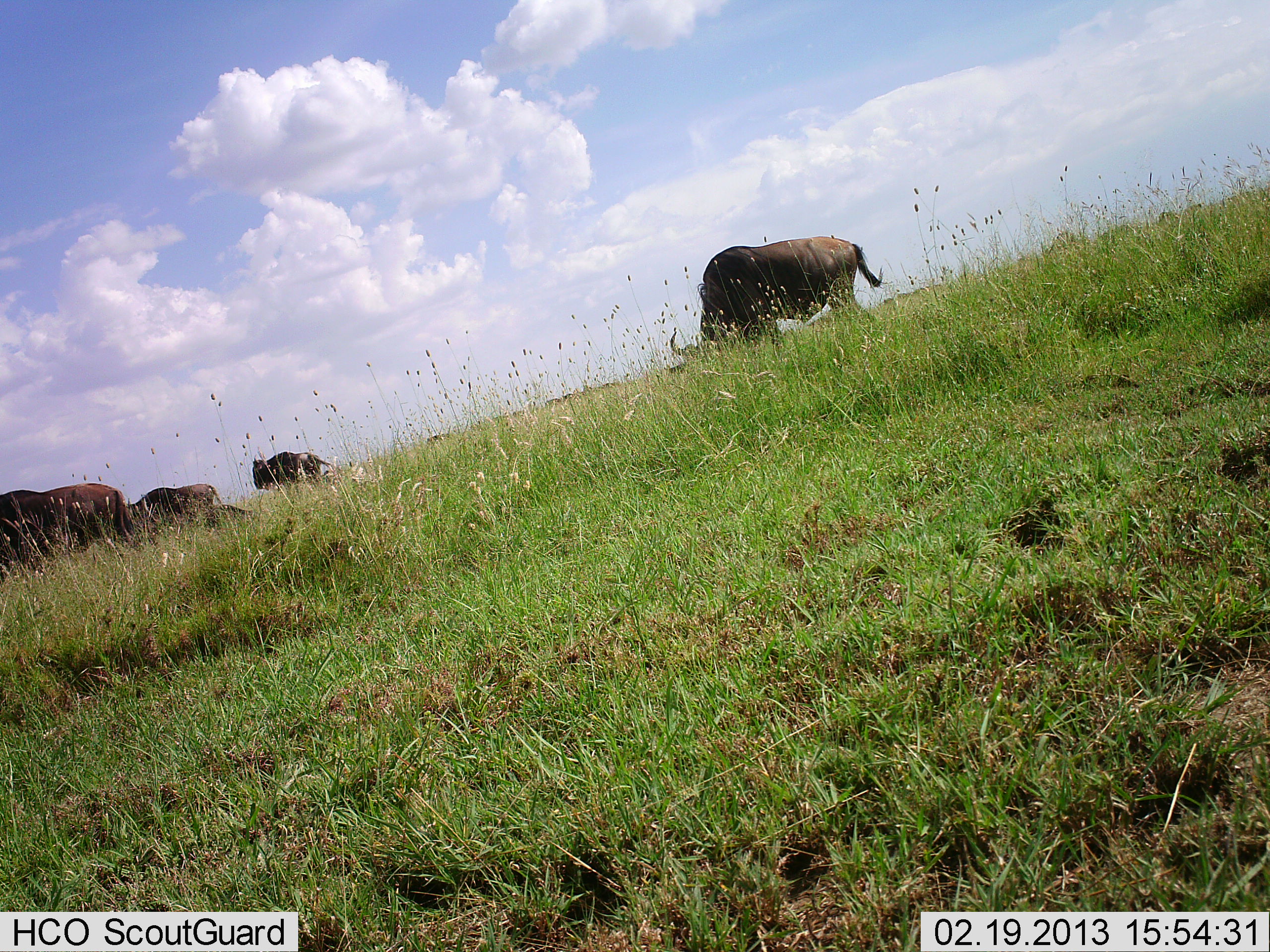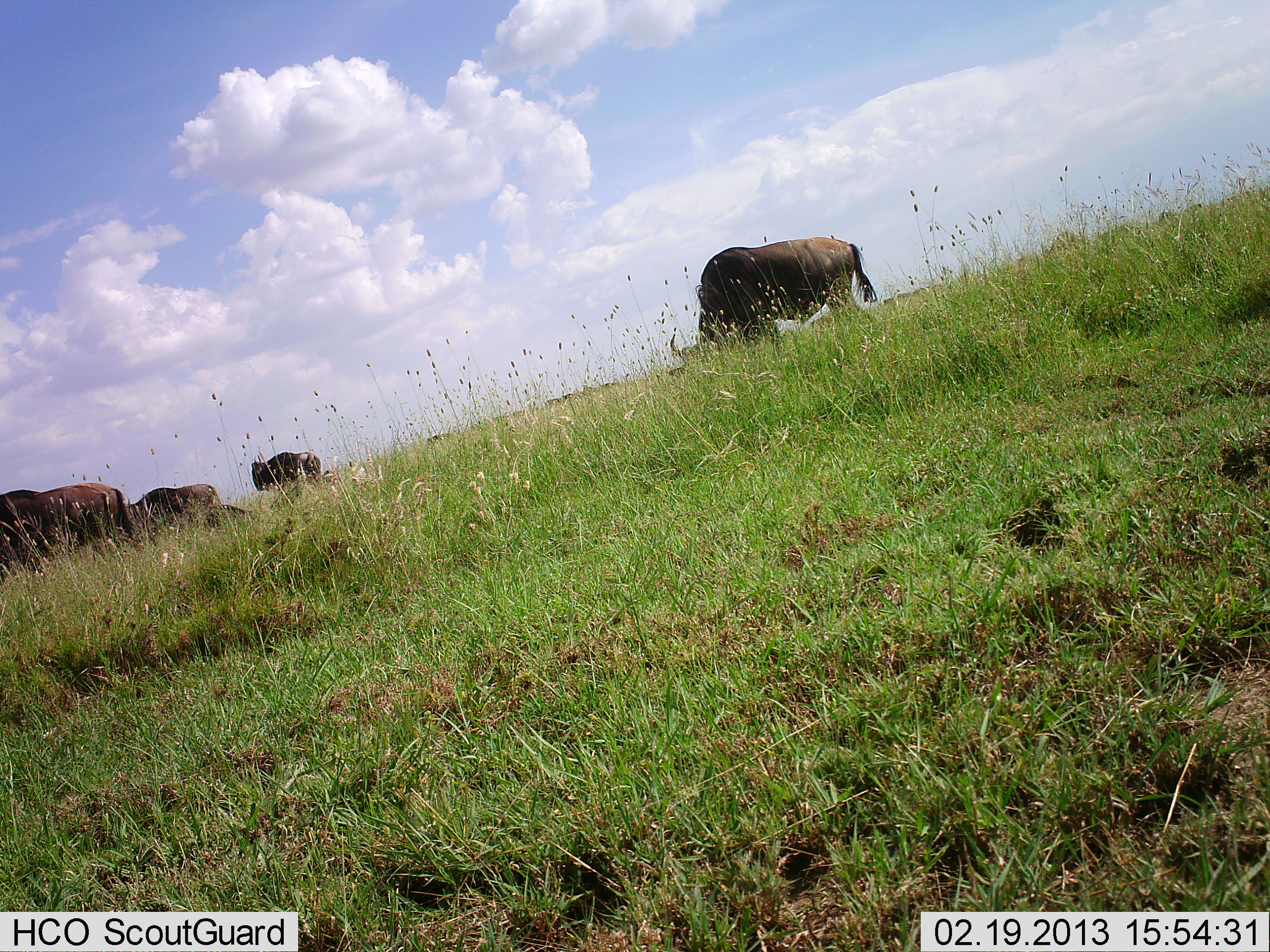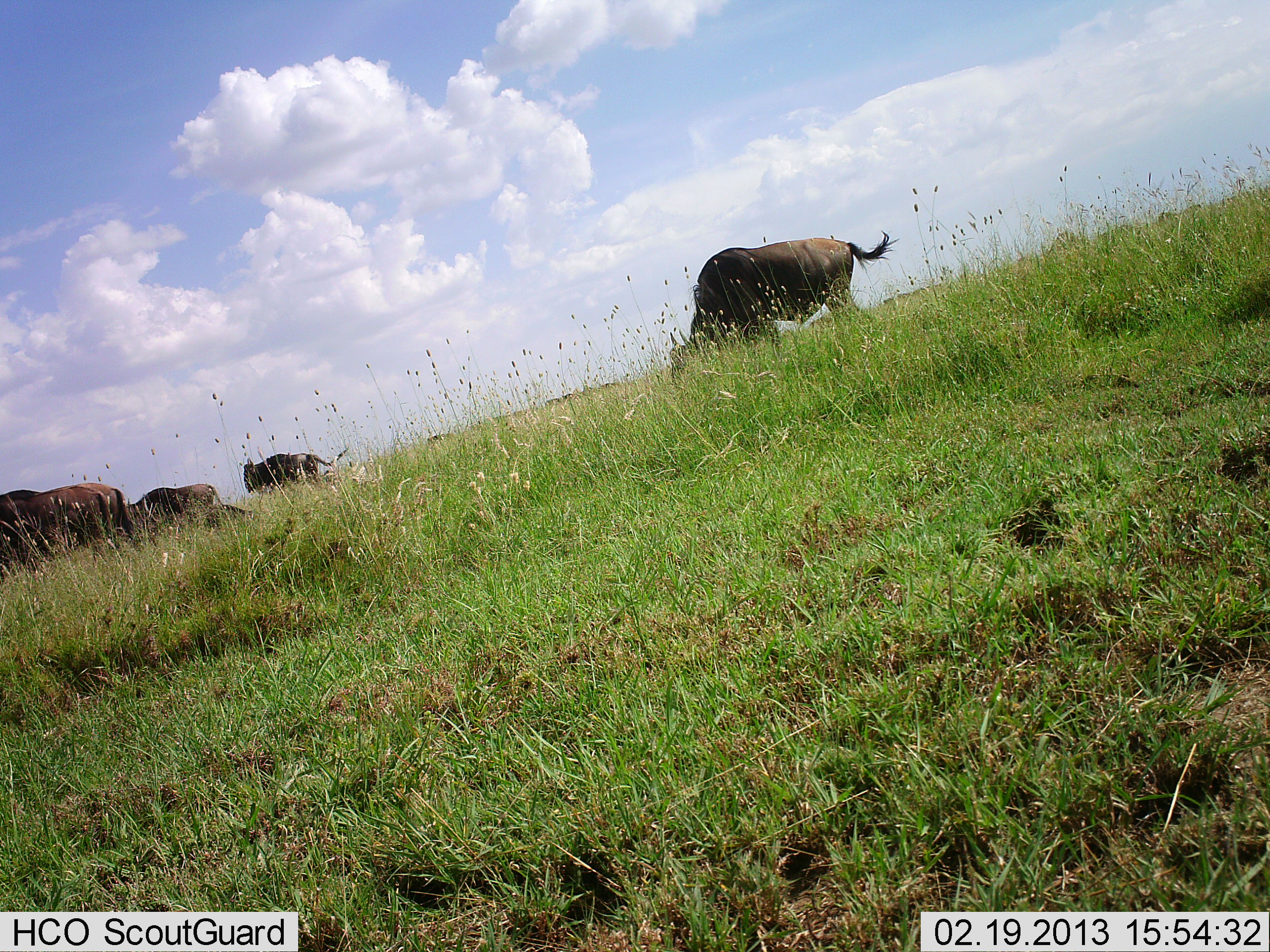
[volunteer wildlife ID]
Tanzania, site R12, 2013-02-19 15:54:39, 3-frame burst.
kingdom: Animalia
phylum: Chordata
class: Mammalia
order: Artiodactyla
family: Bovidae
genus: Connochaetes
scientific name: Connochaetes taurinus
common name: blue wildebeest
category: wildebeest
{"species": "wildebeest (blue wildebeest) (Connochaetes taurinus)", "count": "5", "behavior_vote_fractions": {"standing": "48%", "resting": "10%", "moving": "3%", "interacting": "0%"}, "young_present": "0%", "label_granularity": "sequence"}